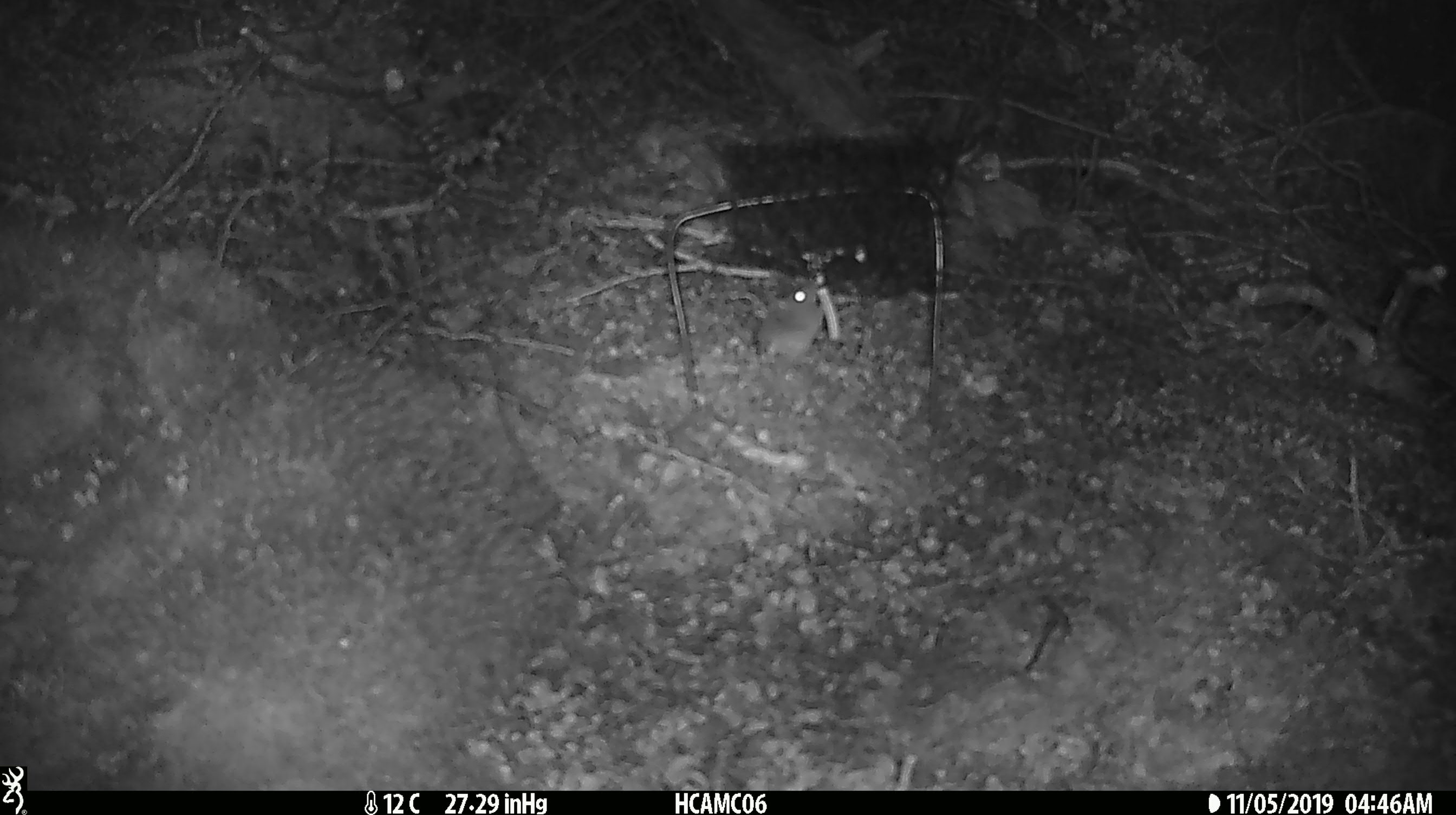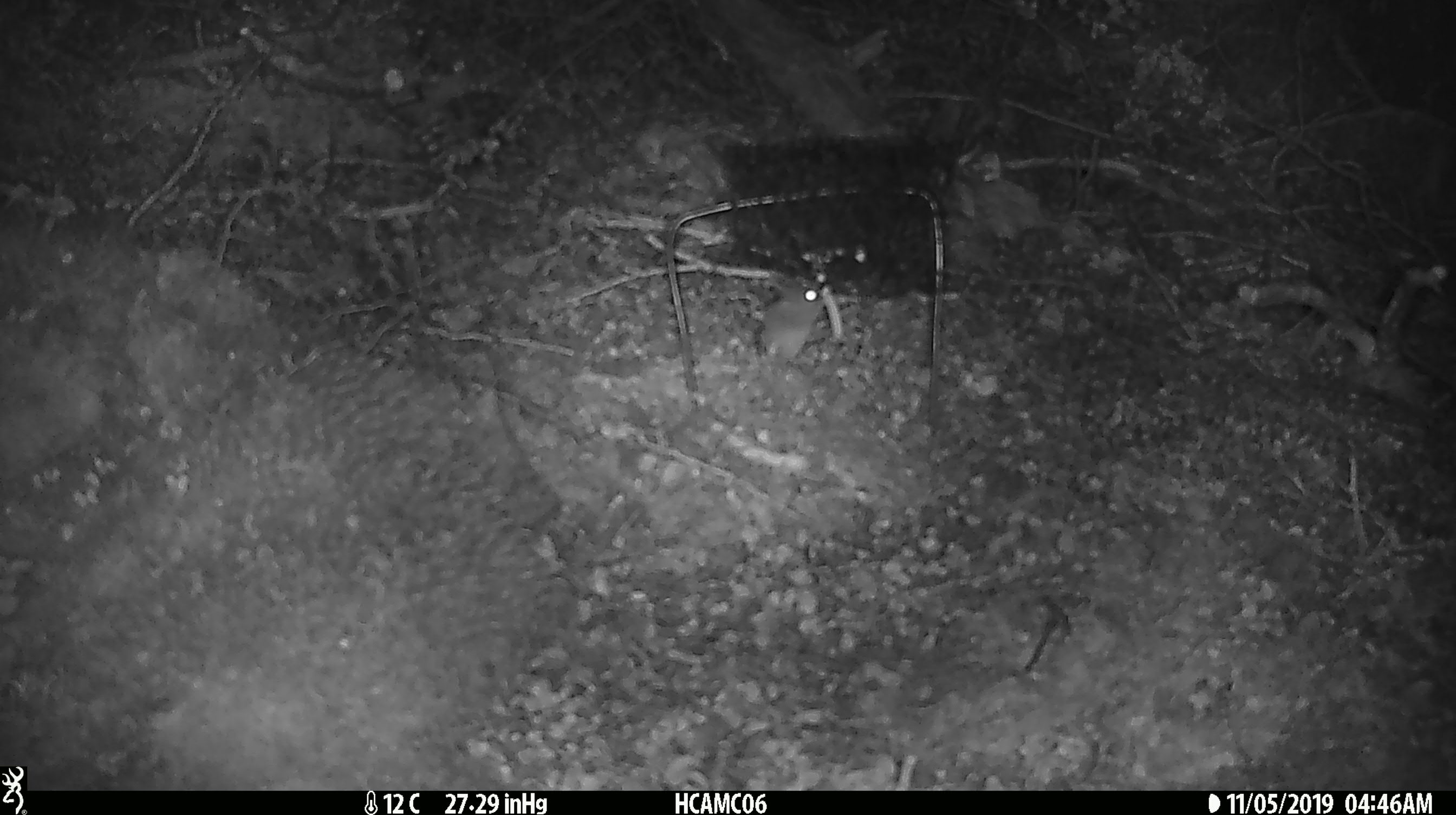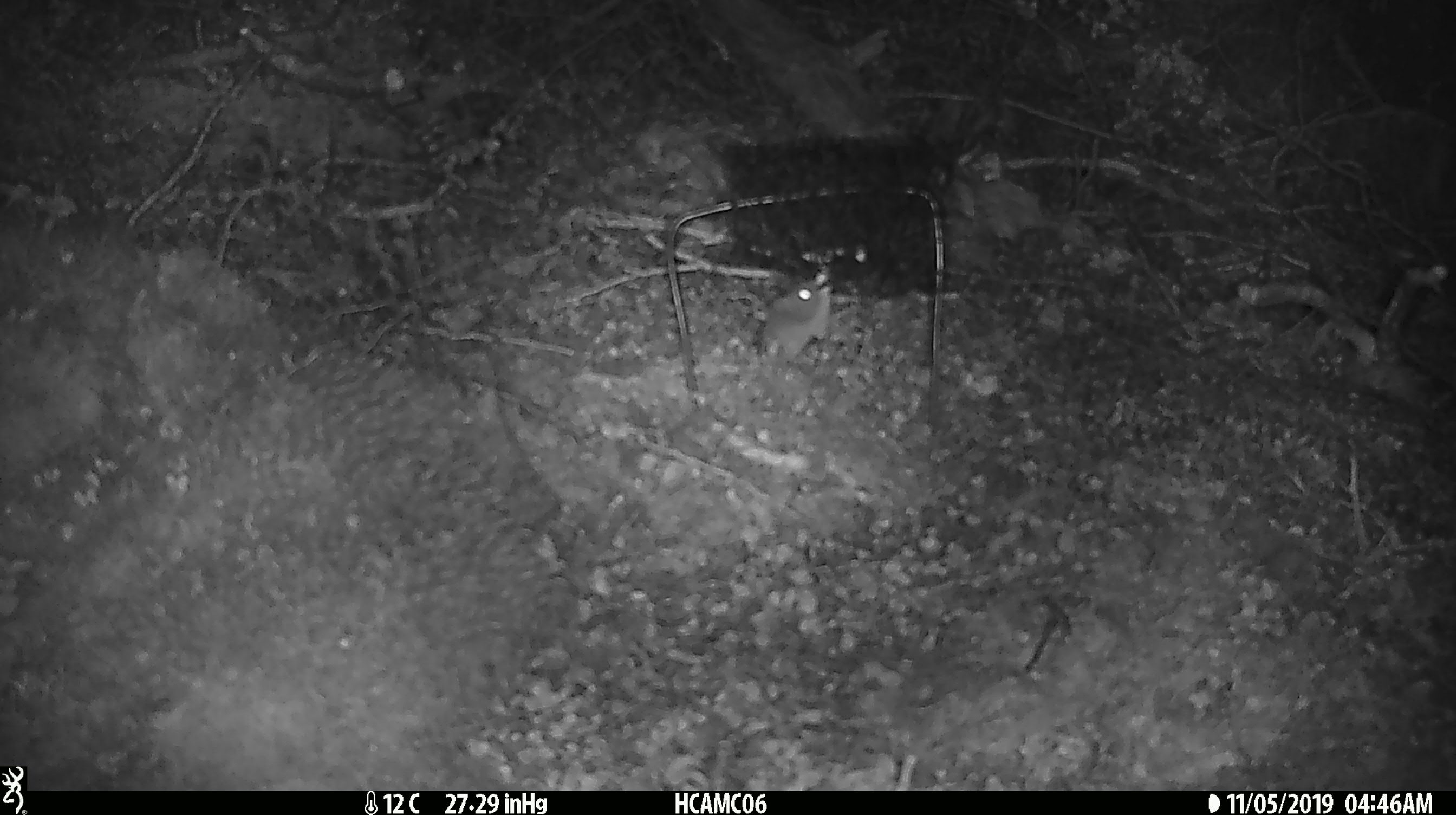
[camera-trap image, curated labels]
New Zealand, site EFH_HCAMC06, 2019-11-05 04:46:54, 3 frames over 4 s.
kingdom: Animalia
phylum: Chordata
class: Mammalia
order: Rodentia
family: Muridae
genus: Mus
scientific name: Mus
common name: mouse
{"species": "mouse (Mus)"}